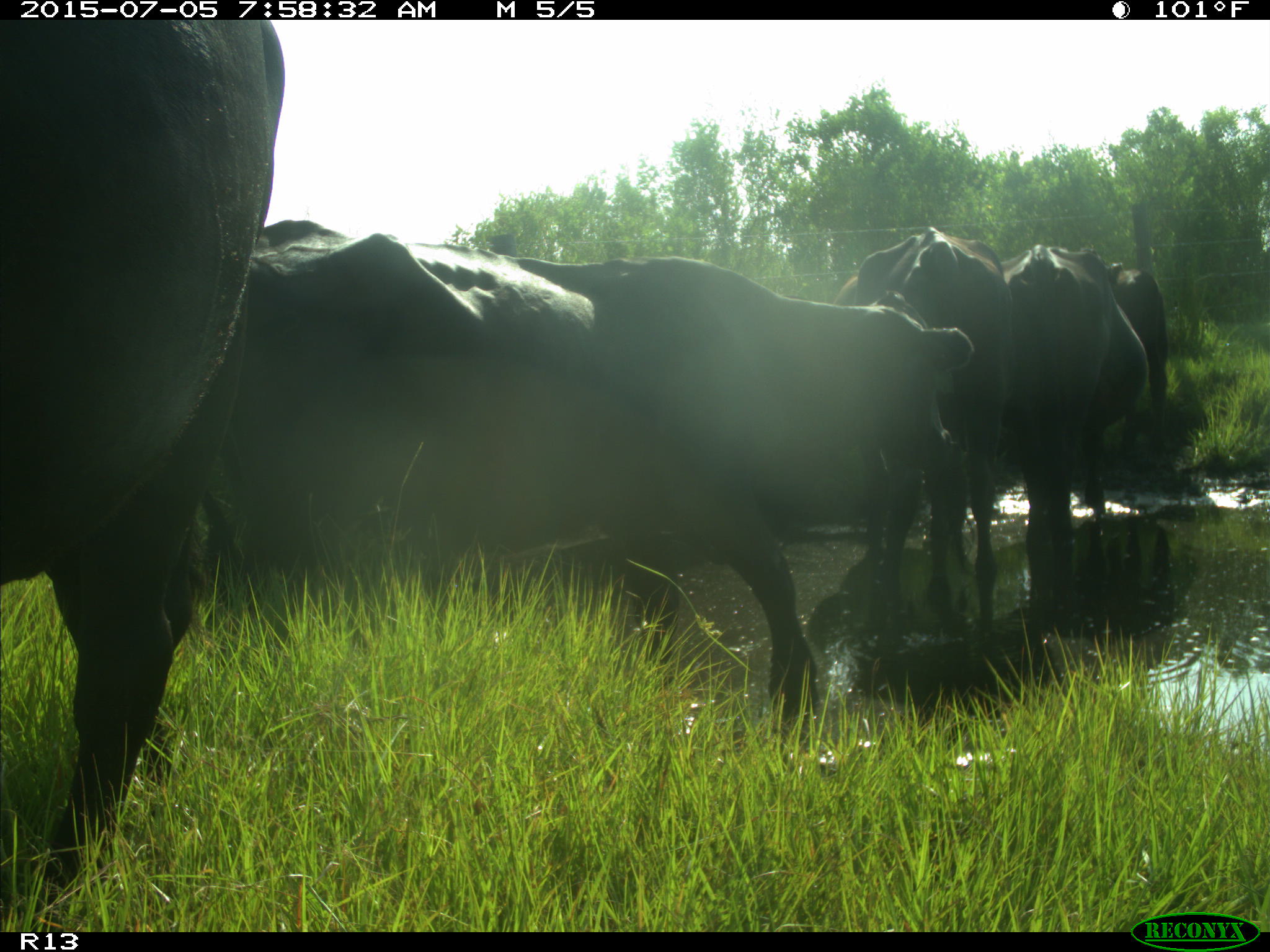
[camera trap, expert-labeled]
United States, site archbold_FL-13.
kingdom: Animalia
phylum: Chordata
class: Mammalia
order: Artiodactyla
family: Bovidae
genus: Bos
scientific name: Bos taurus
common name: domestic cow